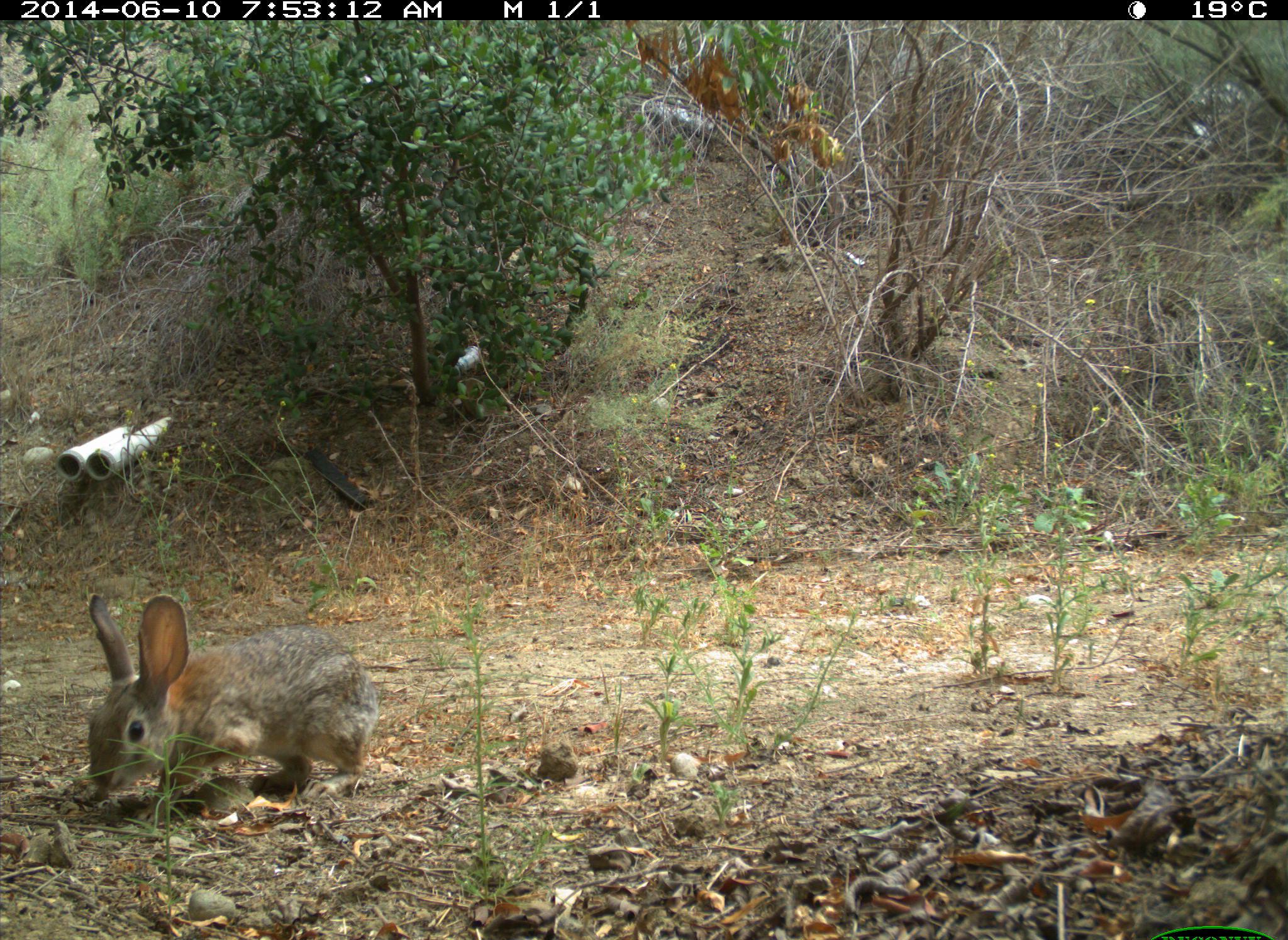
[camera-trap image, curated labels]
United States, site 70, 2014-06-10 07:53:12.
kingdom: Animalia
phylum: Chordata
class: Mammalia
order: Lagomorpha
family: Leporidae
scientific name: Leporidae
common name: rabbits and hares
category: rabbit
Rabbit (rabbits and hares) (Leporidae).